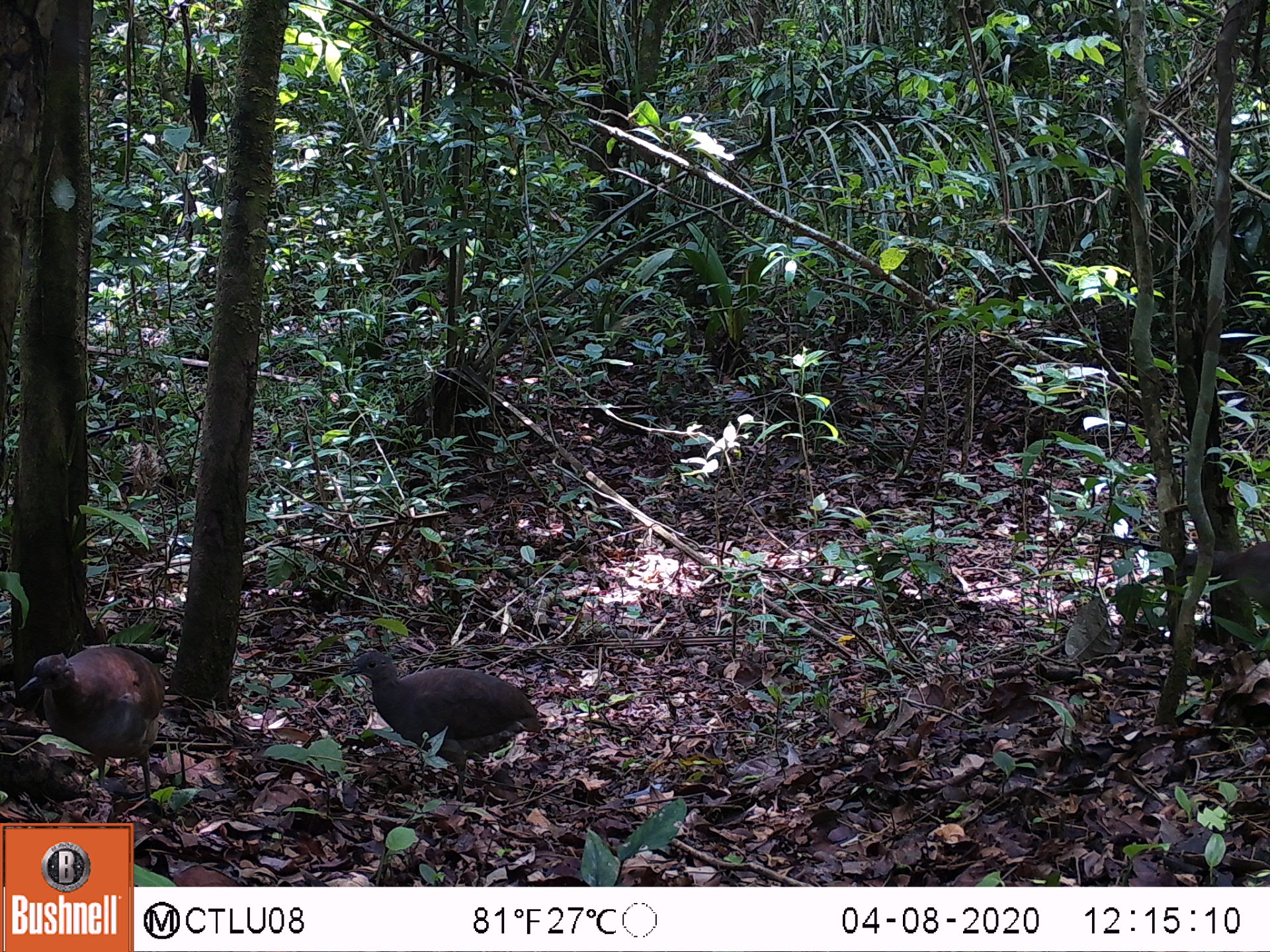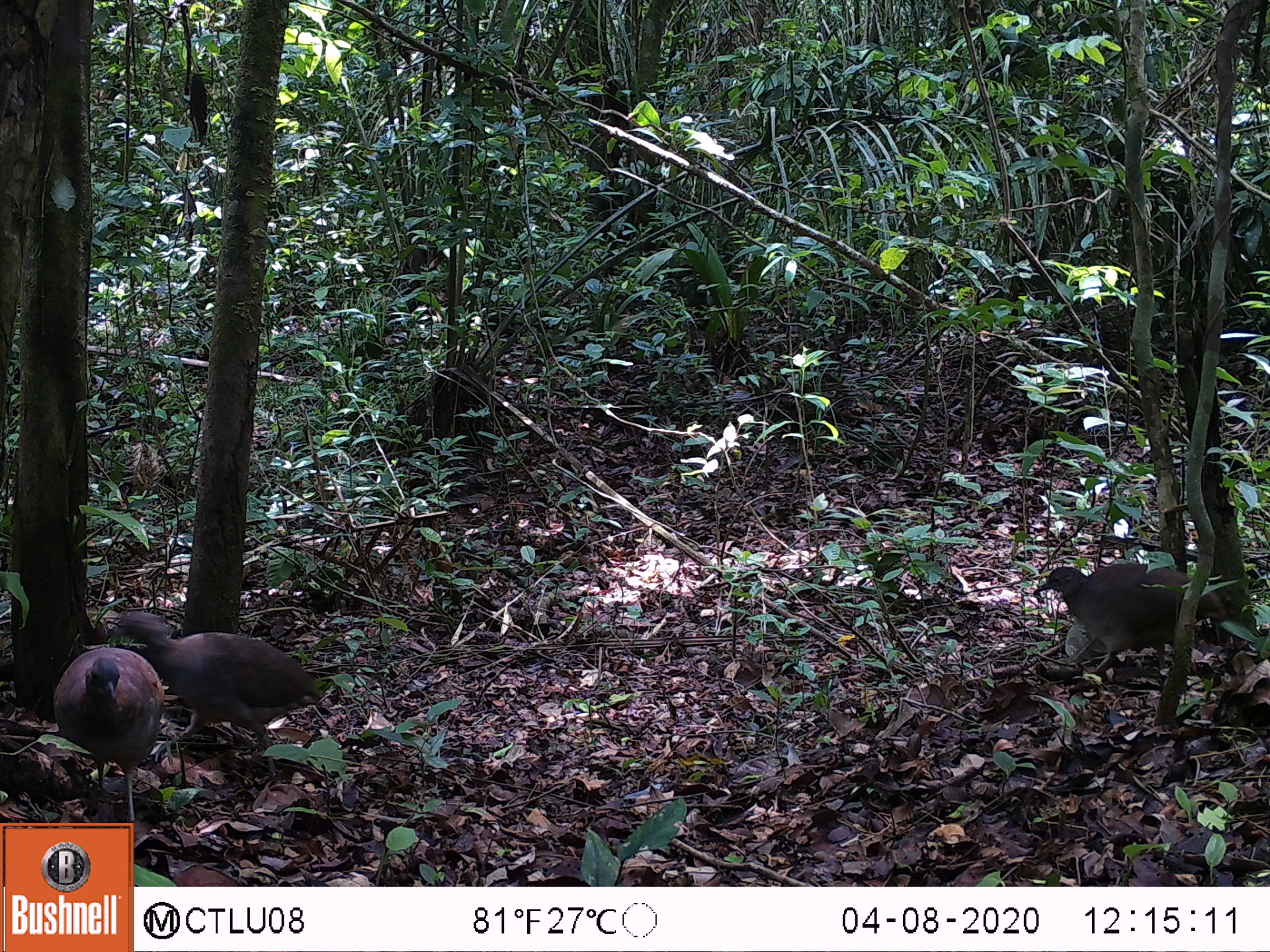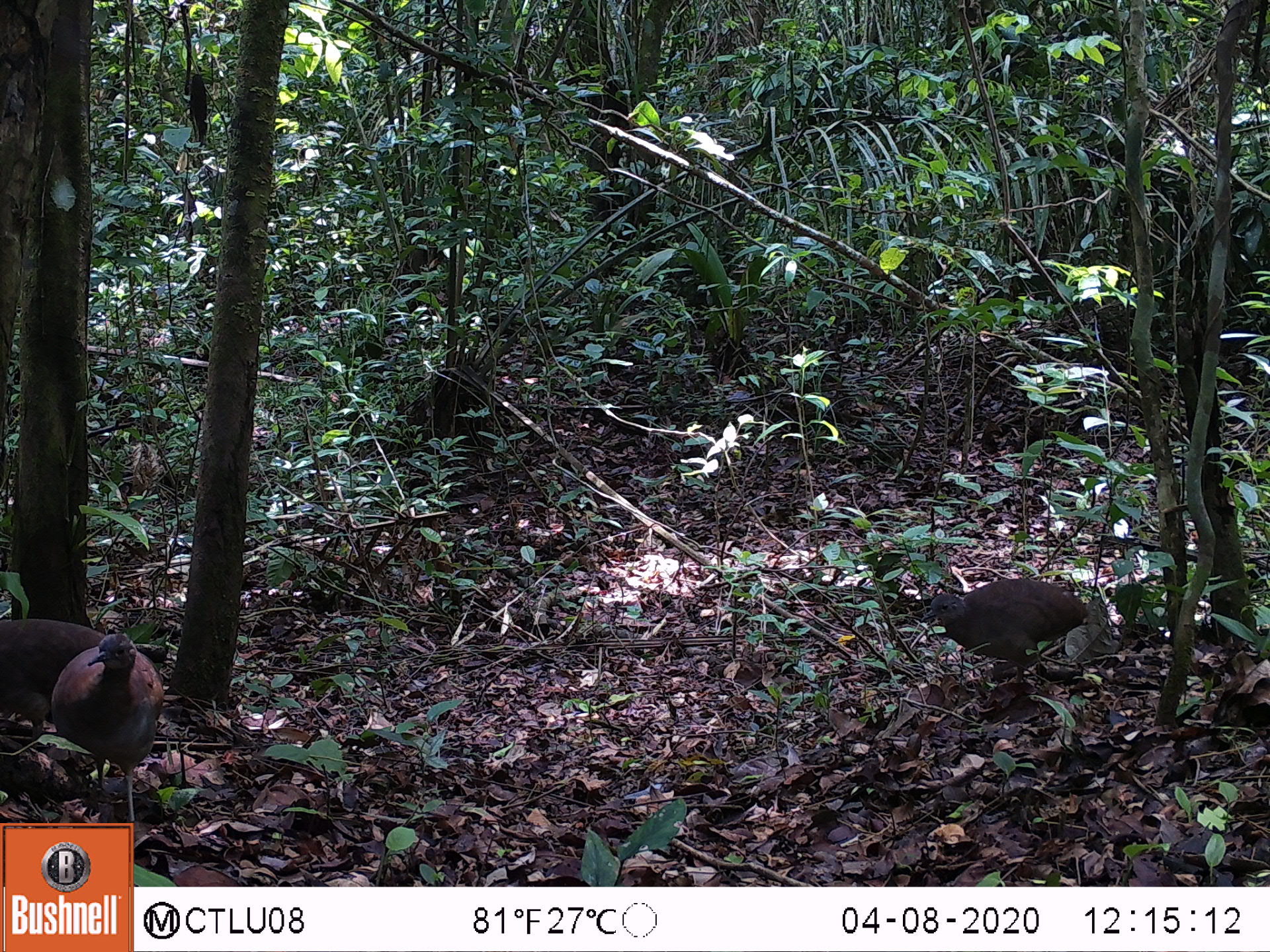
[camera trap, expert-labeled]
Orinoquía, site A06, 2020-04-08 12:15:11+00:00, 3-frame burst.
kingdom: Animalia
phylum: Chordata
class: Aves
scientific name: Aves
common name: bird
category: unknown bird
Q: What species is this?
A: Unknown bird (bird) (Aves).